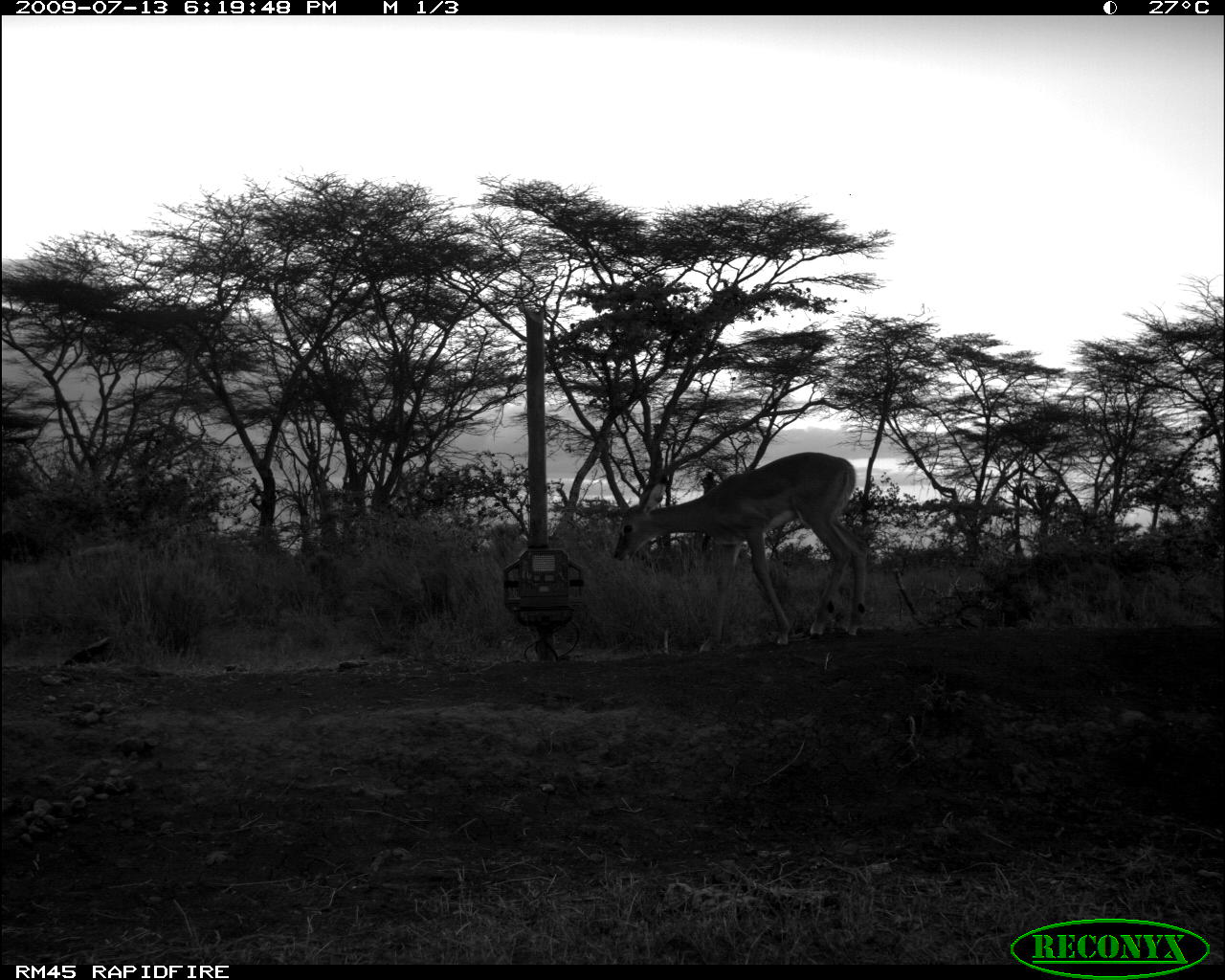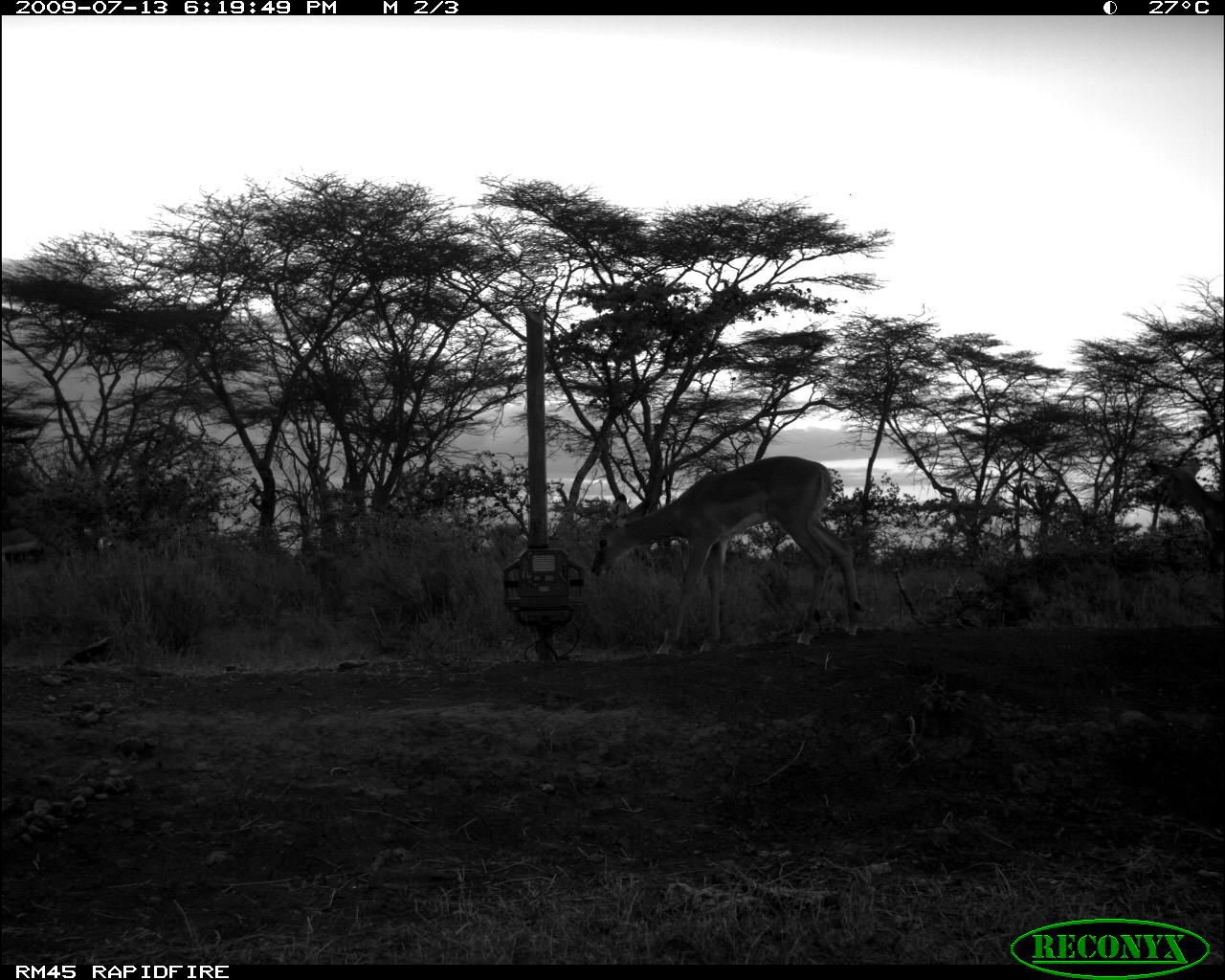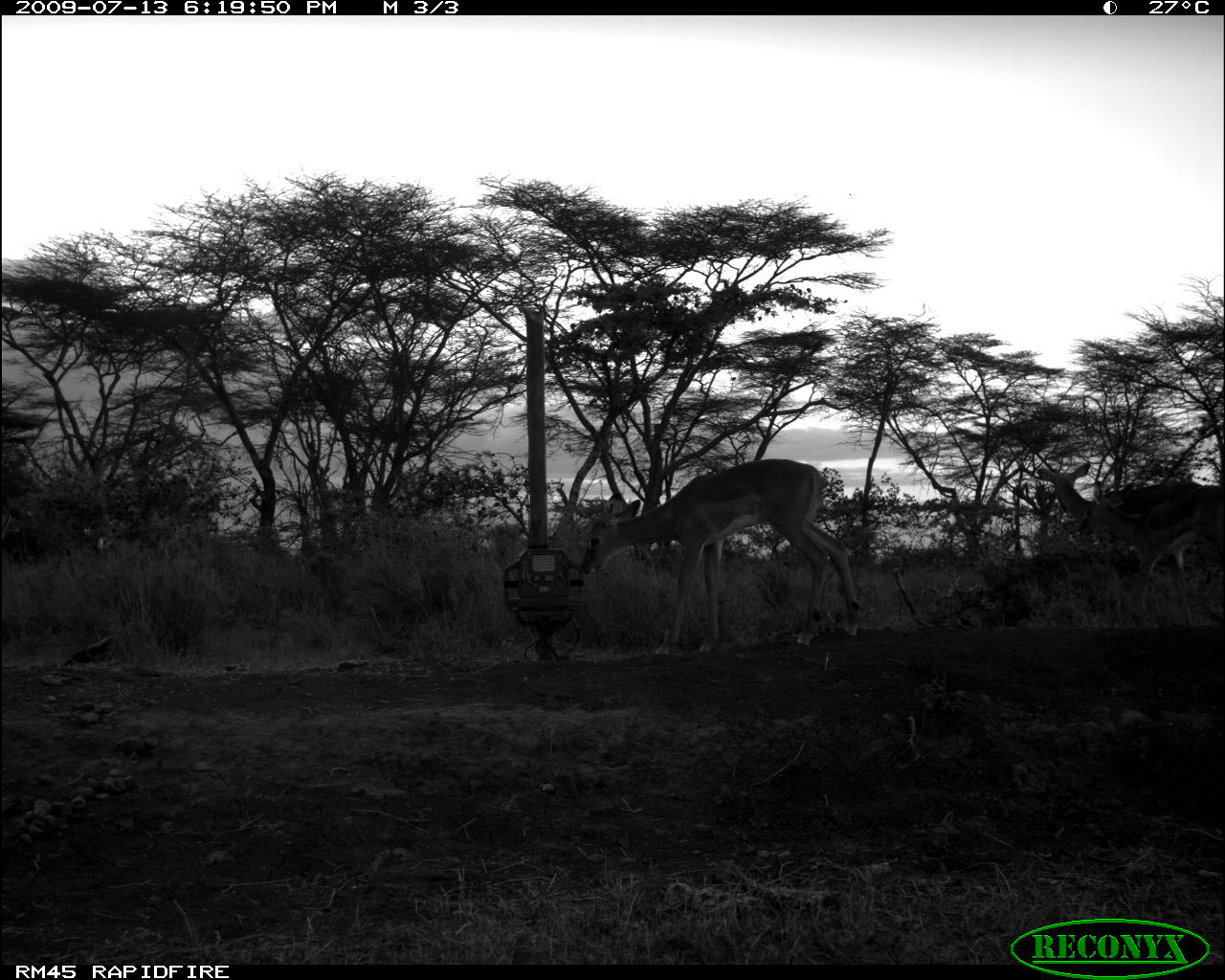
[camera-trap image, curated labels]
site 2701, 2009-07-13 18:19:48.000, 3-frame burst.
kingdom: Animalia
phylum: Chordata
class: Mammalia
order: Artiodactyla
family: Bovidae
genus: Aepyceros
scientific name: Aepyceros melampus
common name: impala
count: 2